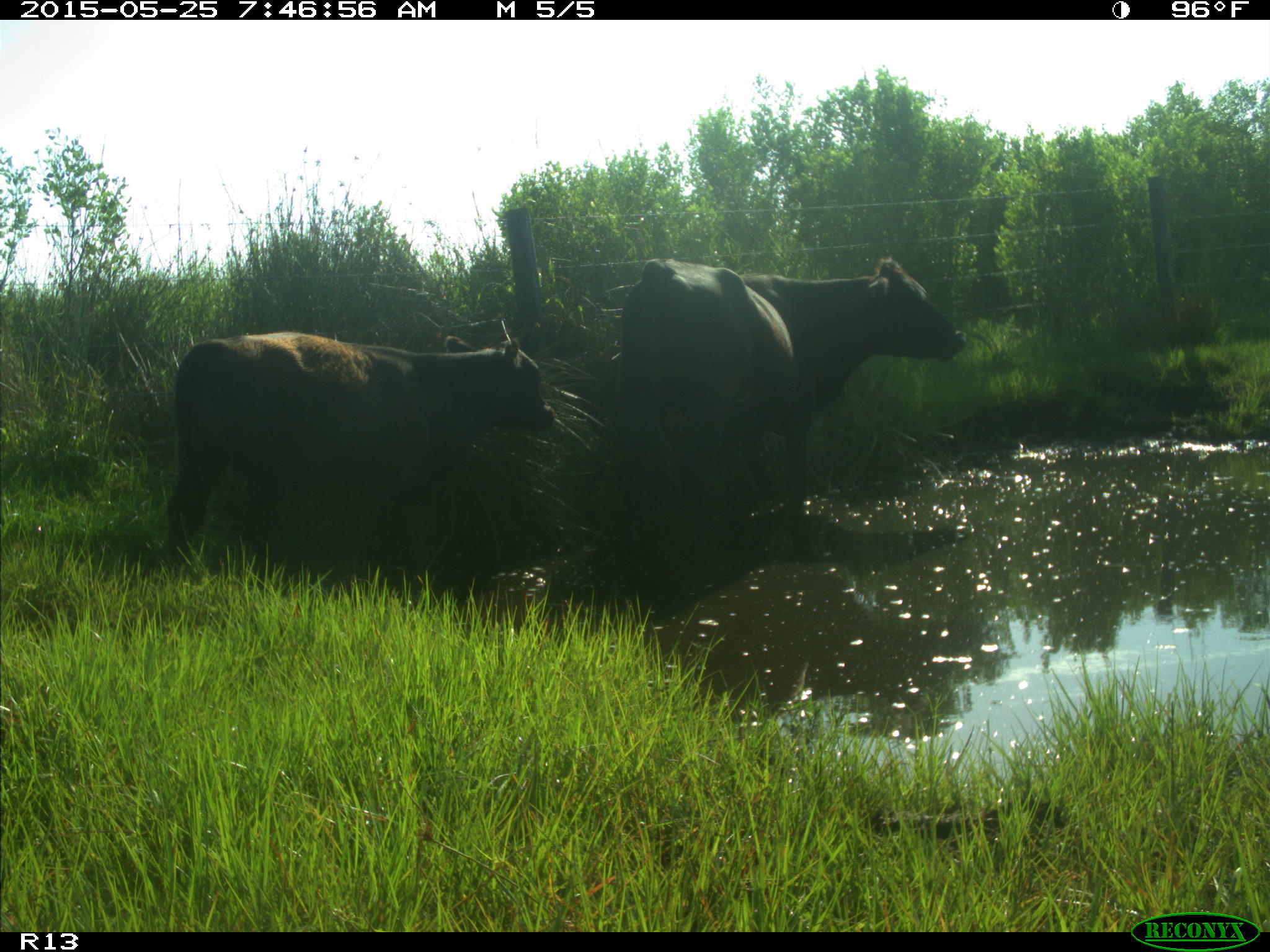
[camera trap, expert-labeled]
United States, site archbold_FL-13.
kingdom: Animalia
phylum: Chordata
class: Mammalia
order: Artiodactyla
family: Bovidae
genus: Bos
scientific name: Bos taurus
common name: domestic cow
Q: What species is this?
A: Bos taurus (domestic cow).